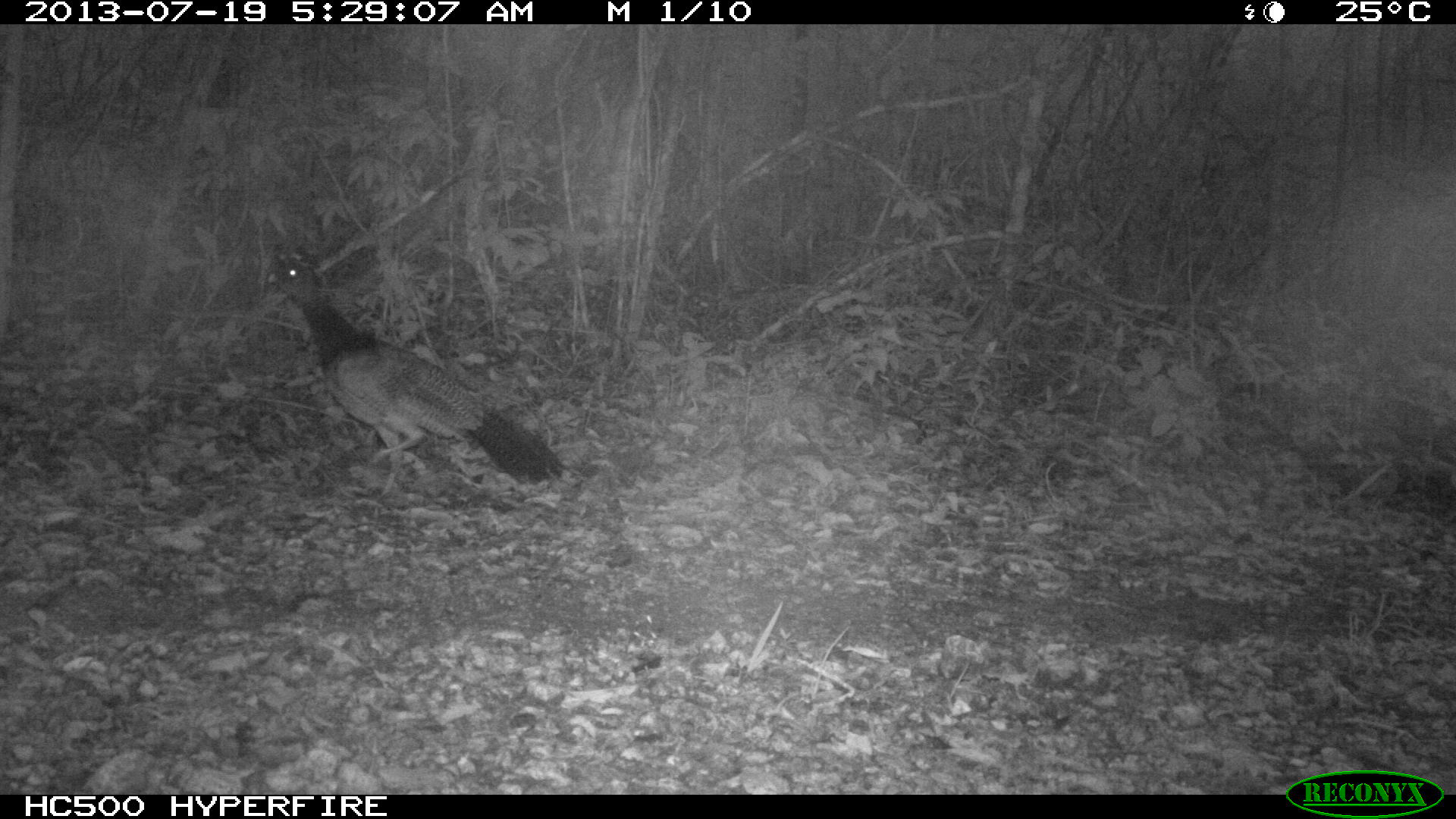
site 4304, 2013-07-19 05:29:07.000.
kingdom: Animalia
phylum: Chordata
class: Aves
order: Galliformes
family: Cracidae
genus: Crax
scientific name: Crax rubra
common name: great curassow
Crax rubra (great curassow), count 1, sex female.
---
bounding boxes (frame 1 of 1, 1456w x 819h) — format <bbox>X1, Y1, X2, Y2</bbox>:
crax rubra: <bbox>263, 258, 566, 496</bbox>